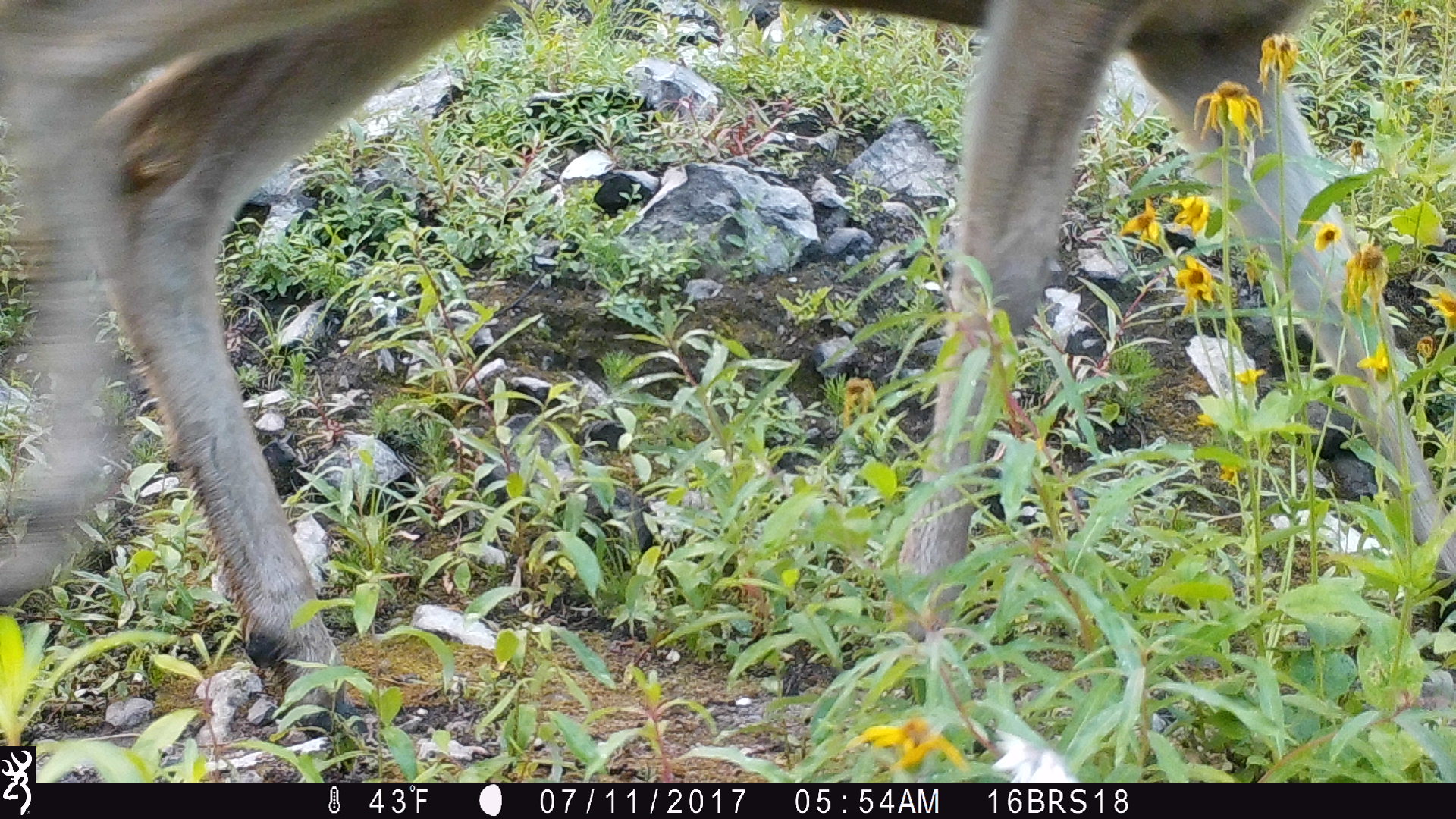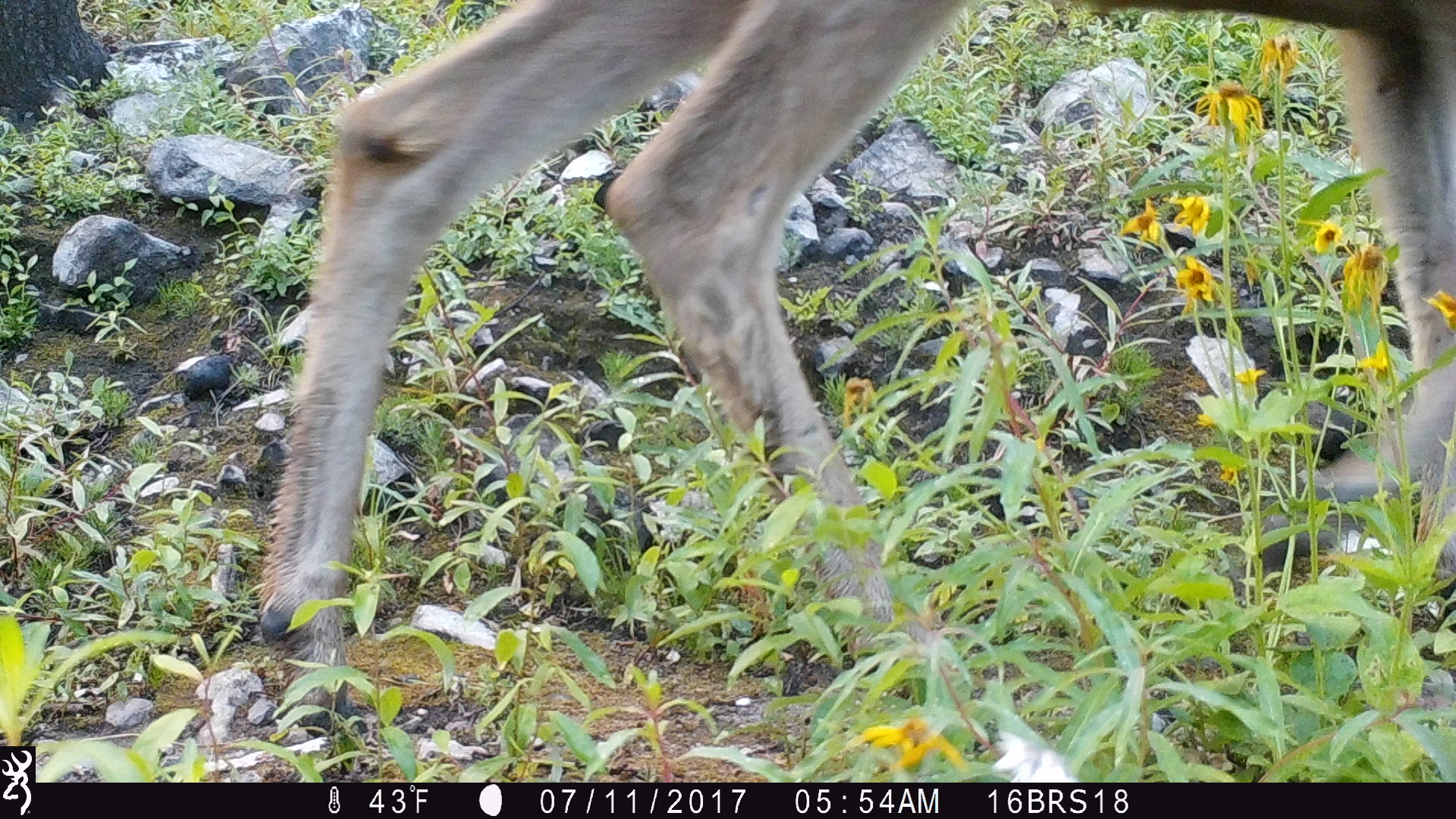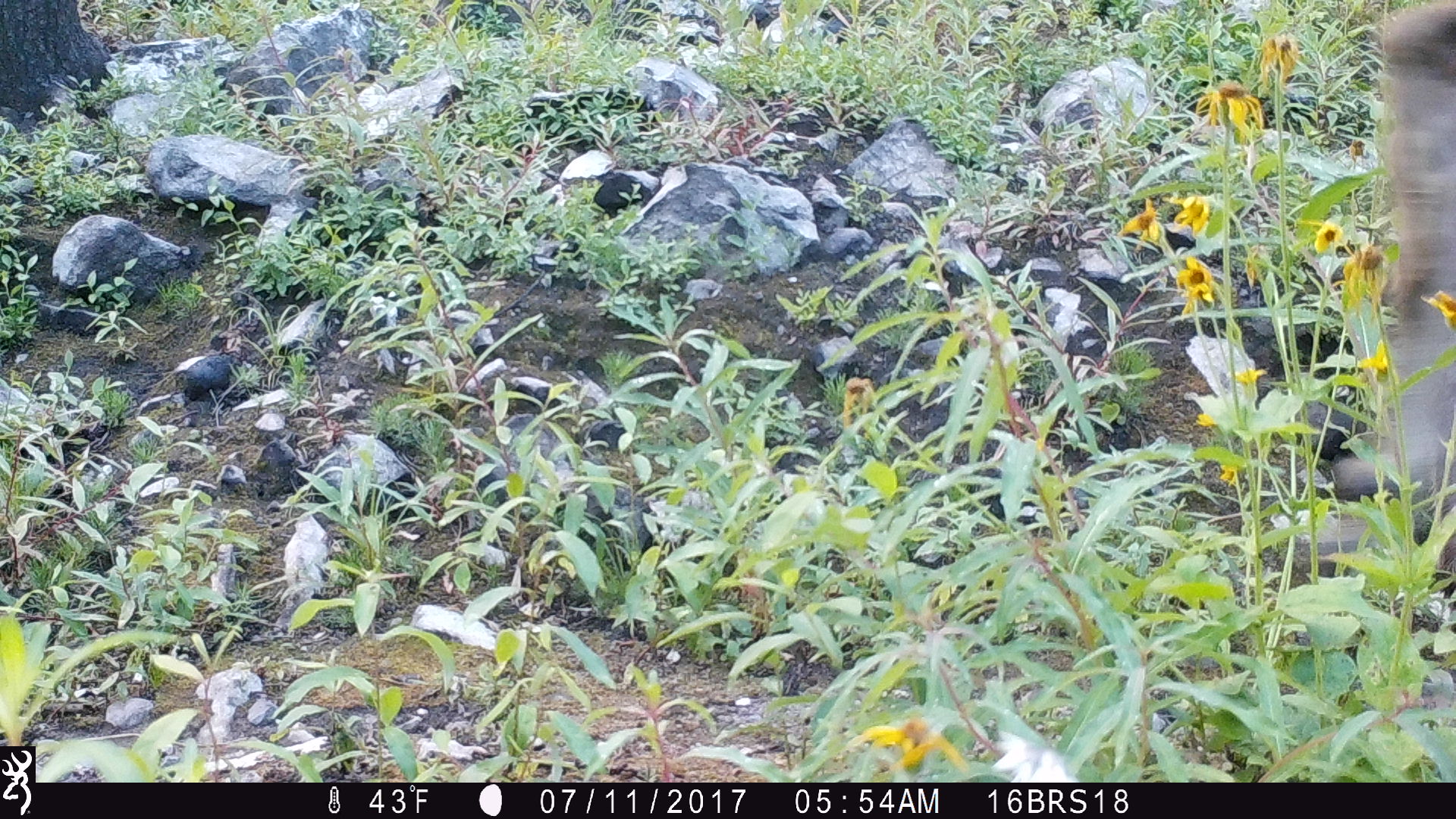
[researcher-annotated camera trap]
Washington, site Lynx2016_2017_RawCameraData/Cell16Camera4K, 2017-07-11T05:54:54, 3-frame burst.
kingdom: Animalia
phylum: Chordata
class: Mammalia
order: Artiodactyla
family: Cervidae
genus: Odocoileus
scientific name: Odocoileus hemionus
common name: mule deer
Odocoileus hemionus (mule deer). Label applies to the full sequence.